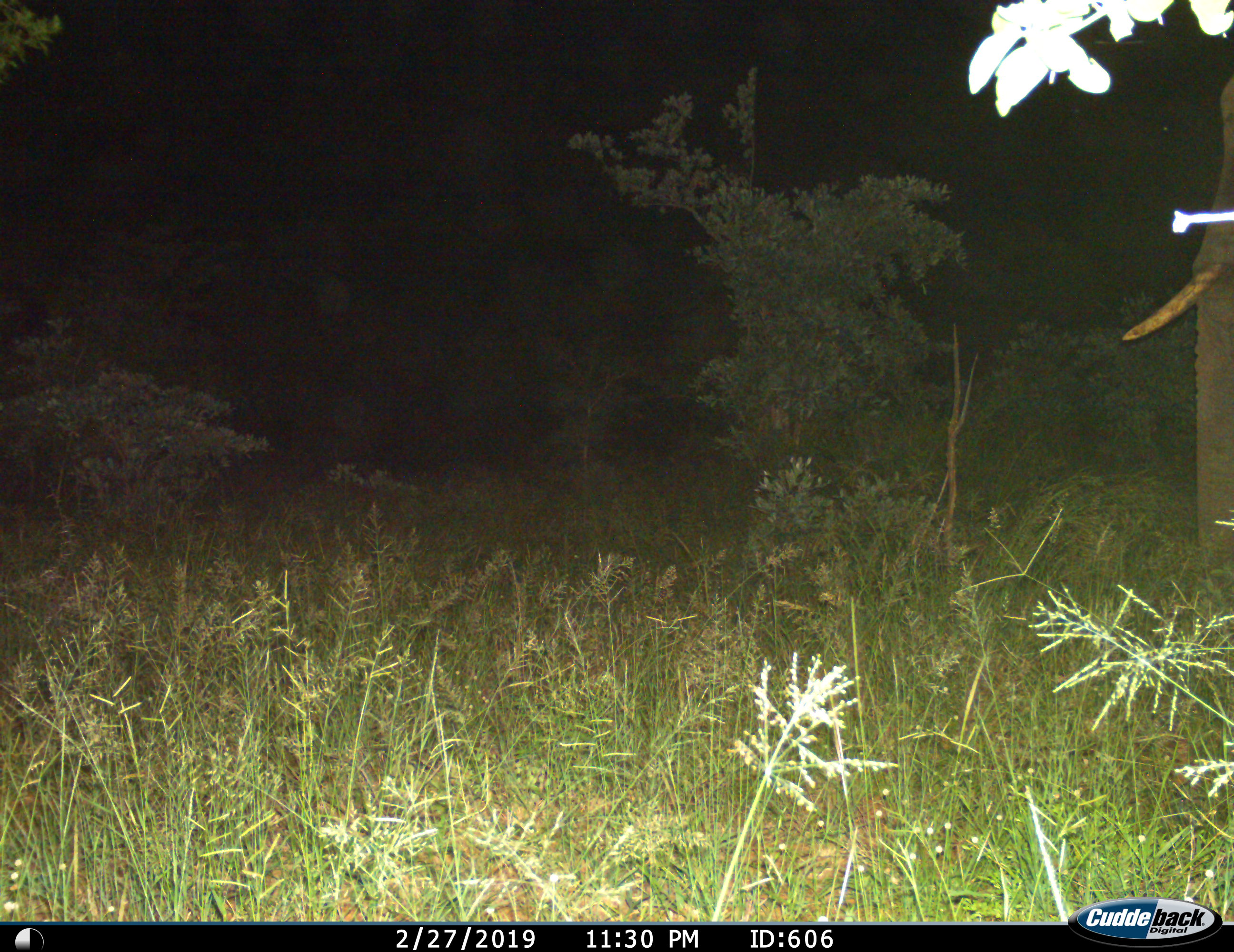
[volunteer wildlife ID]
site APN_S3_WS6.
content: unidentified animal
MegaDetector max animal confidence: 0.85